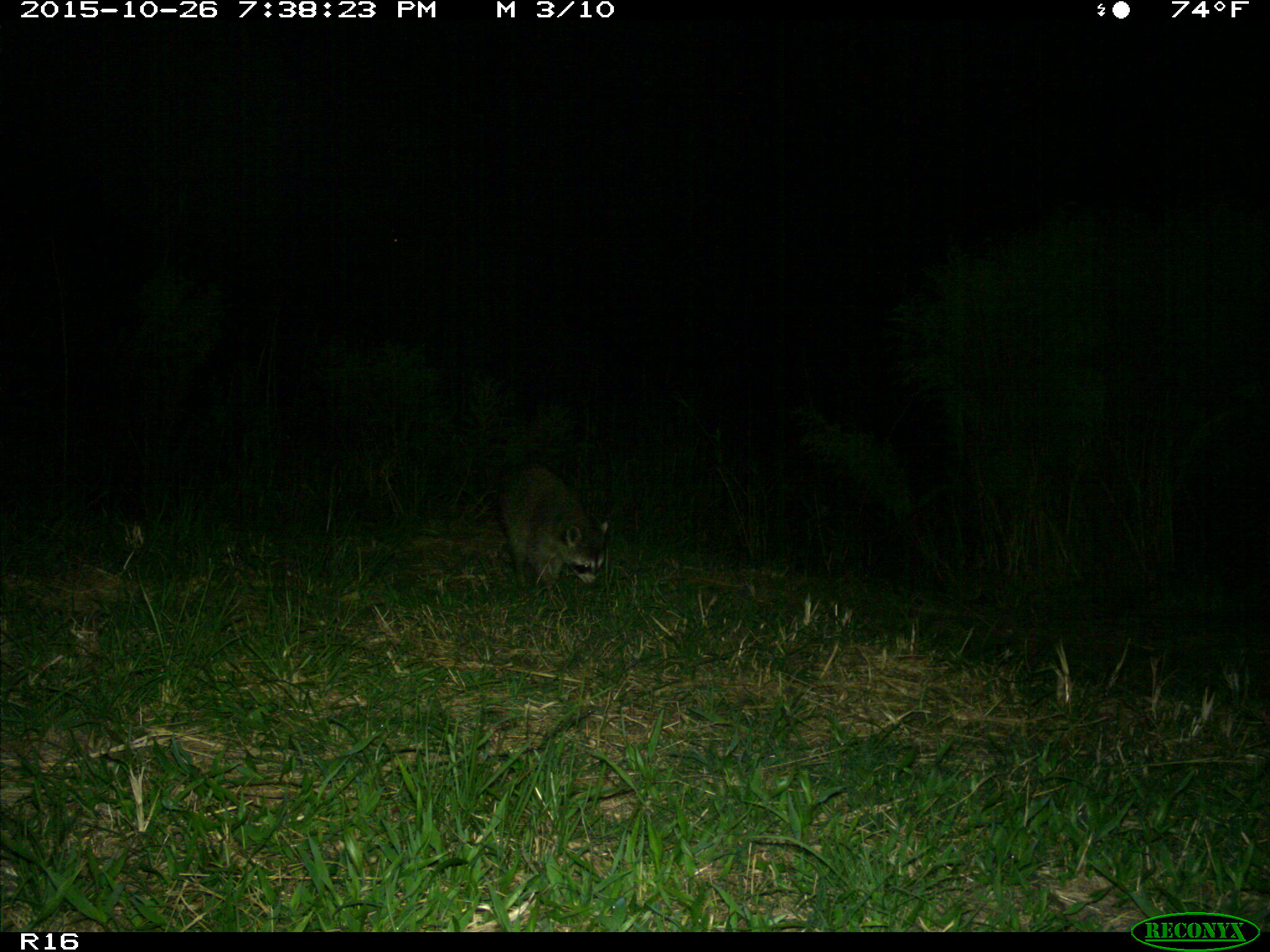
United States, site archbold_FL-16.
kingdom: Animalia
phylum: Chordata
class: Mammalia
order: Carnivora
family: Procyonidae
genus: Procyon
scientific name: Procyon lotor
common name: common raccoon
Procyon lotor (common raccoon).